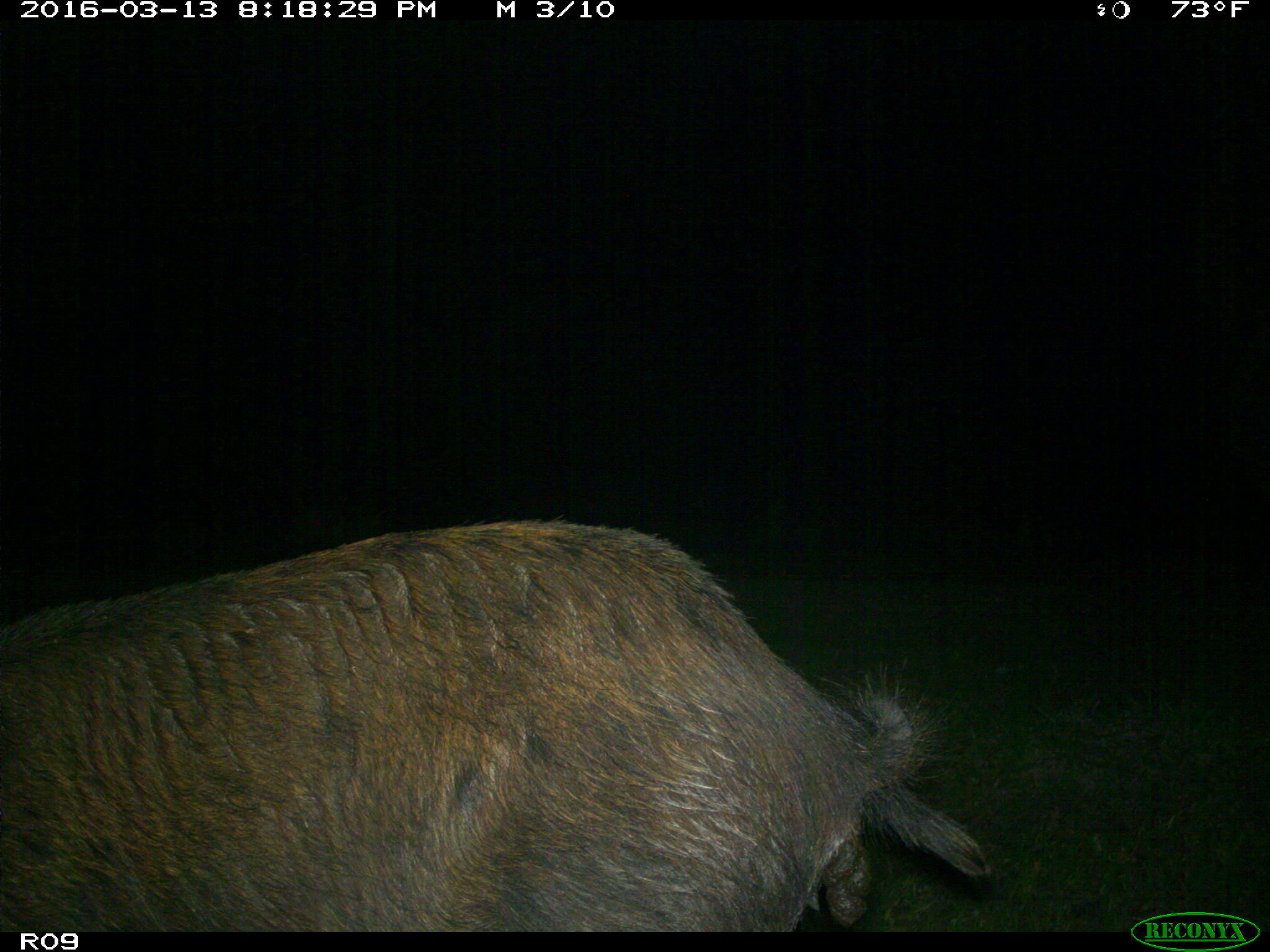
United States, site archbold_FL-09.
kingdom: Animalia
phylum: Chordata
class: Mammalia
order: Artiodactyla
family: Suidae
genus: Sus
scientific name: Sus scrofa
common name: wild boar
Sus scrofa (wild boar).